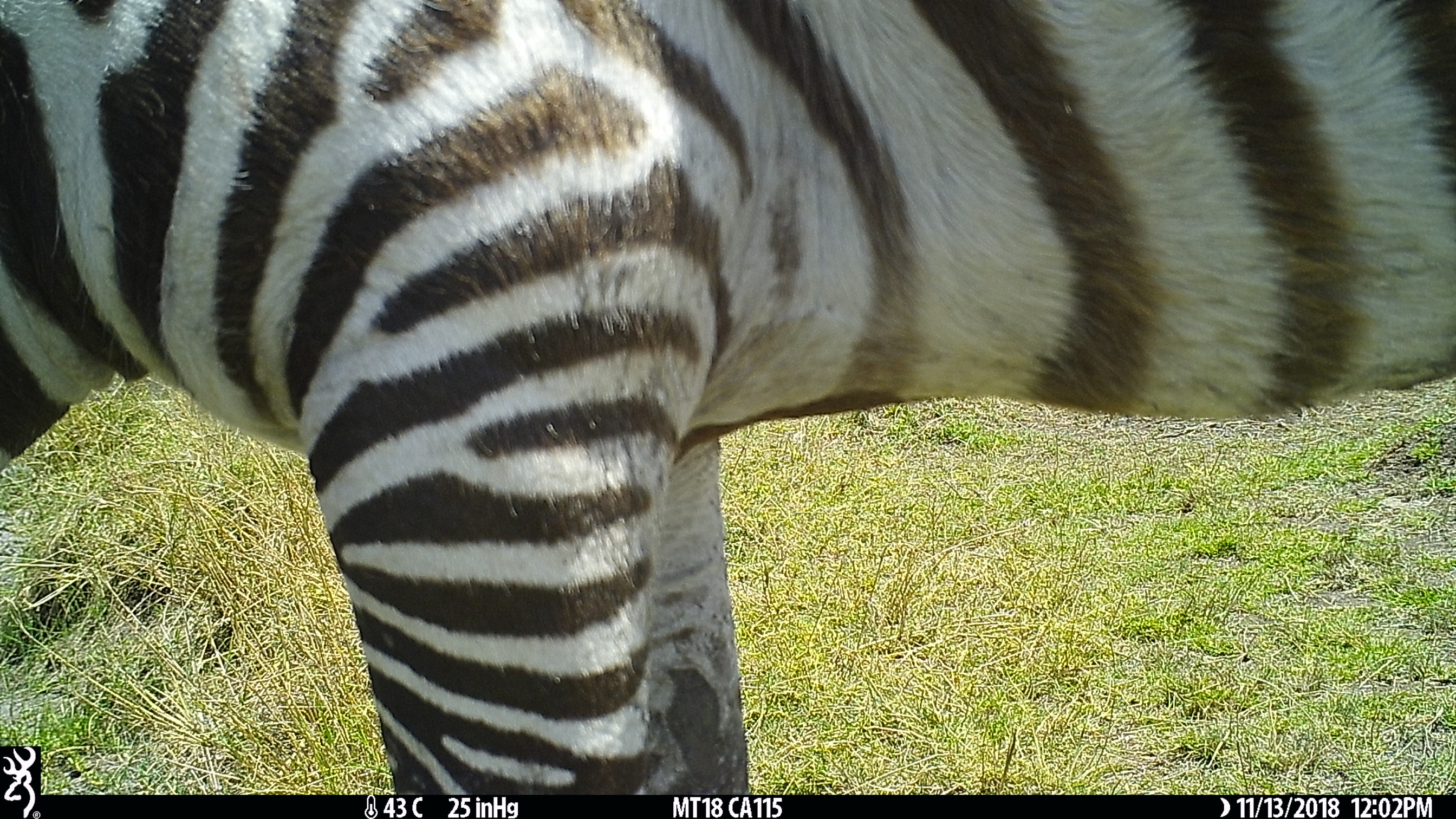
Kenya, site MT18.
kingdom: Animalia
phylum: Chordata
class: Mammalia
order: Perissodactyla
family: Equidae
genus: Equus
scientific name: Equus quagga burchellii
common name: burchell's zebra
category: zebra